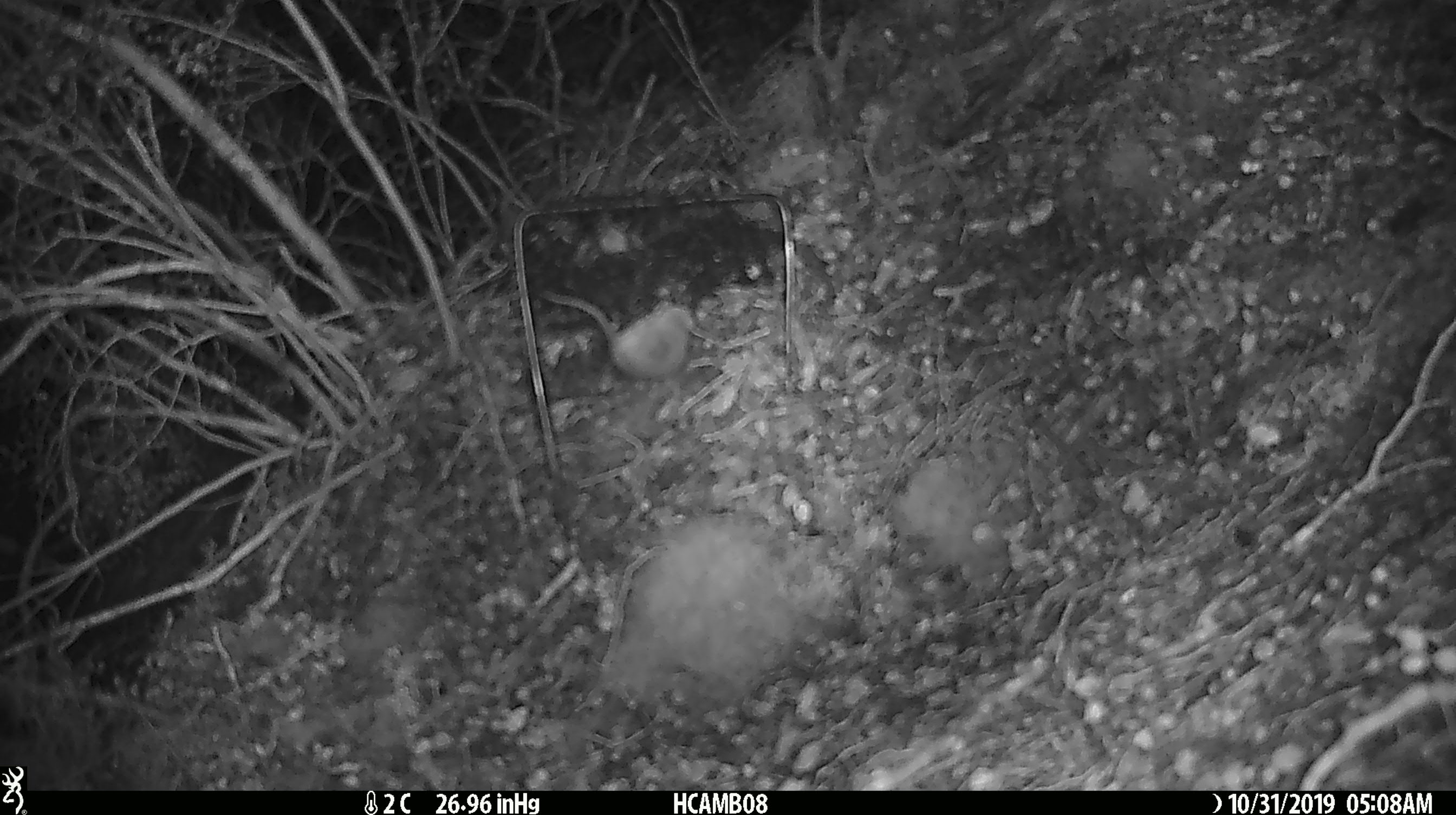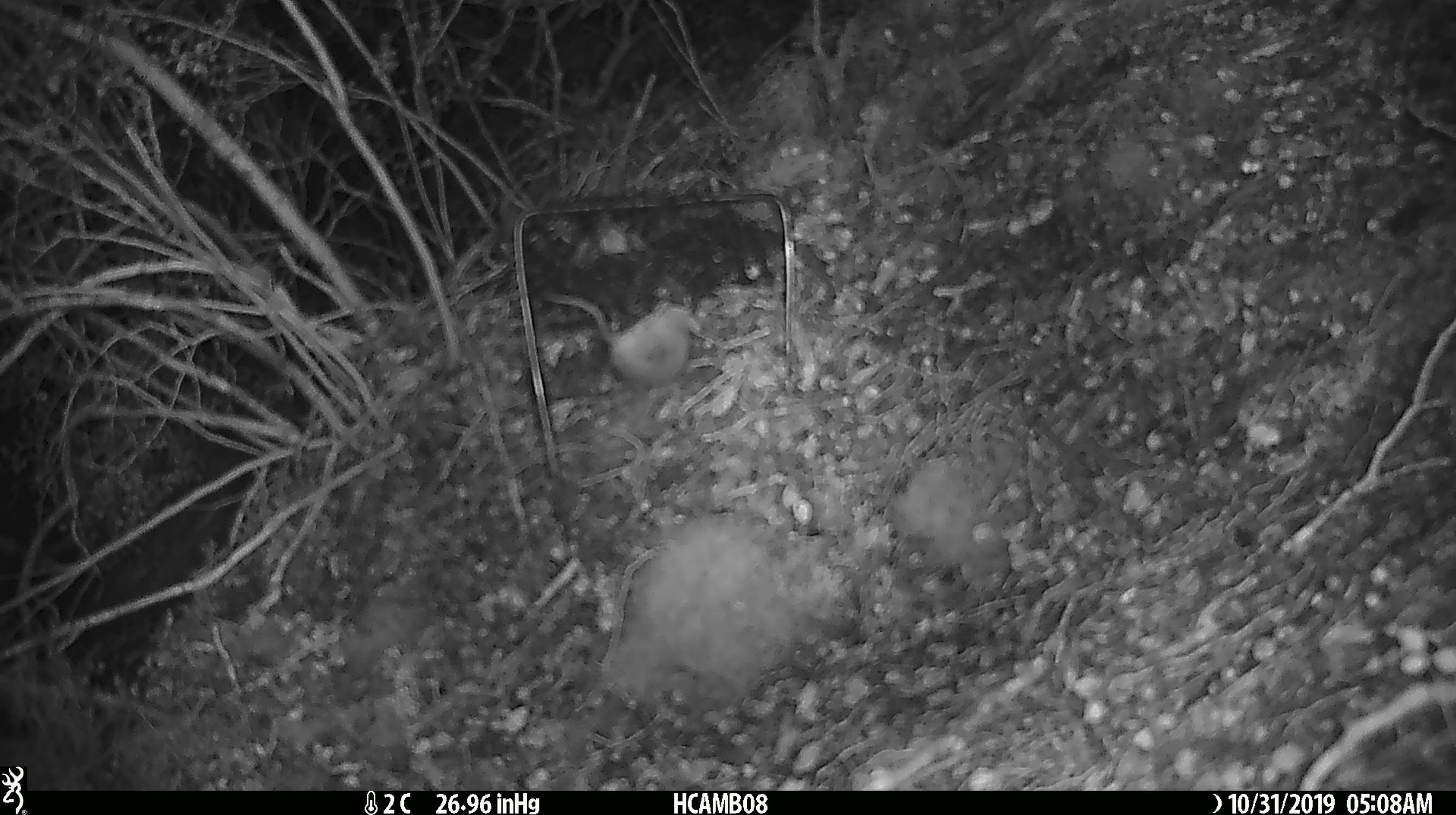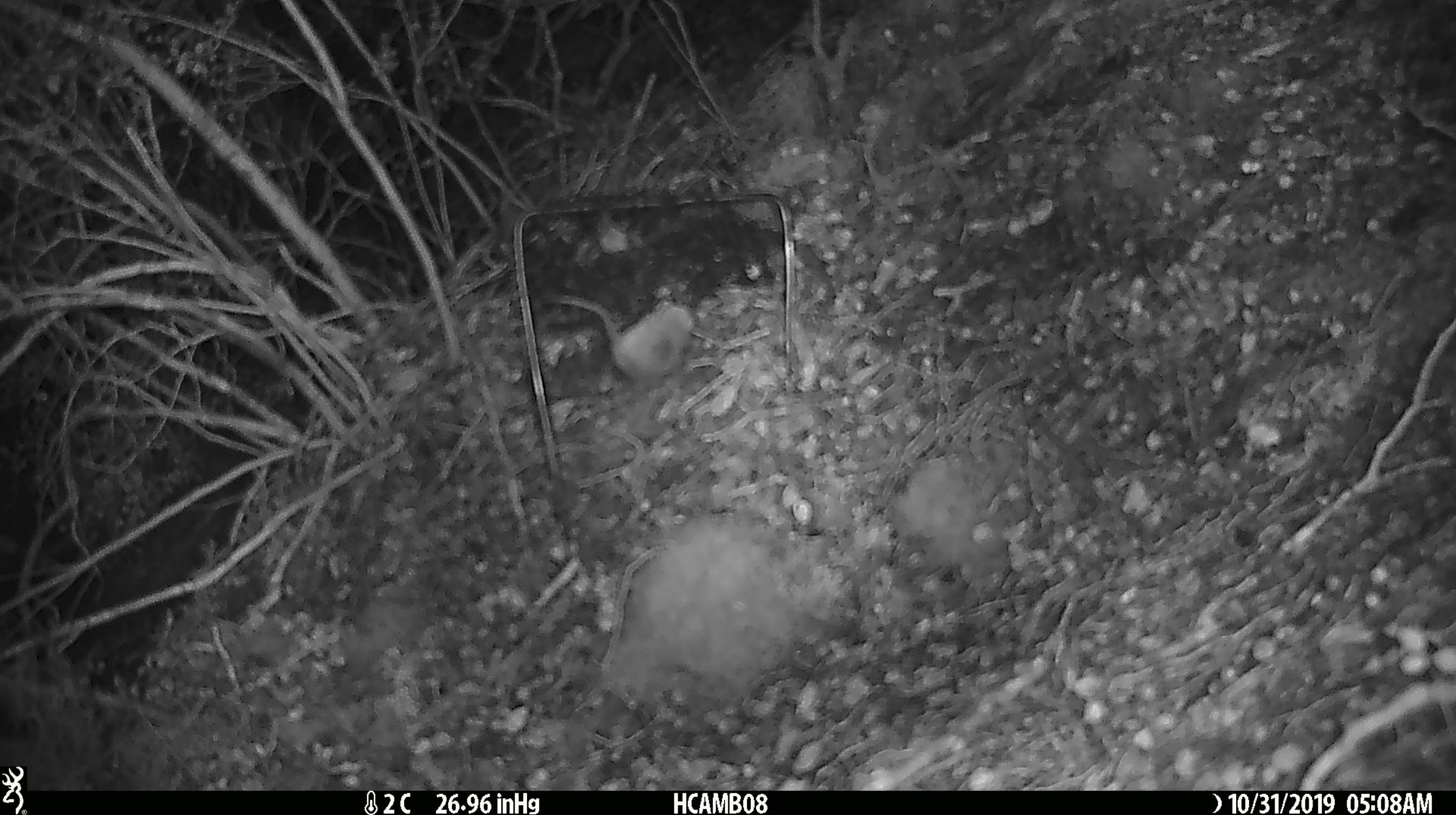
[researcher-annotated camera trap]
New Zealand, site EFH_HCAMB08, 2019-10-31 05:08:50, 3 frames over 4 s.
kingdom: Animalia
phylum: Chordata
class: Mammalia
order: Rodentia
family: Muridae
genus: Mus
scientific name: Mus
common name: mouse